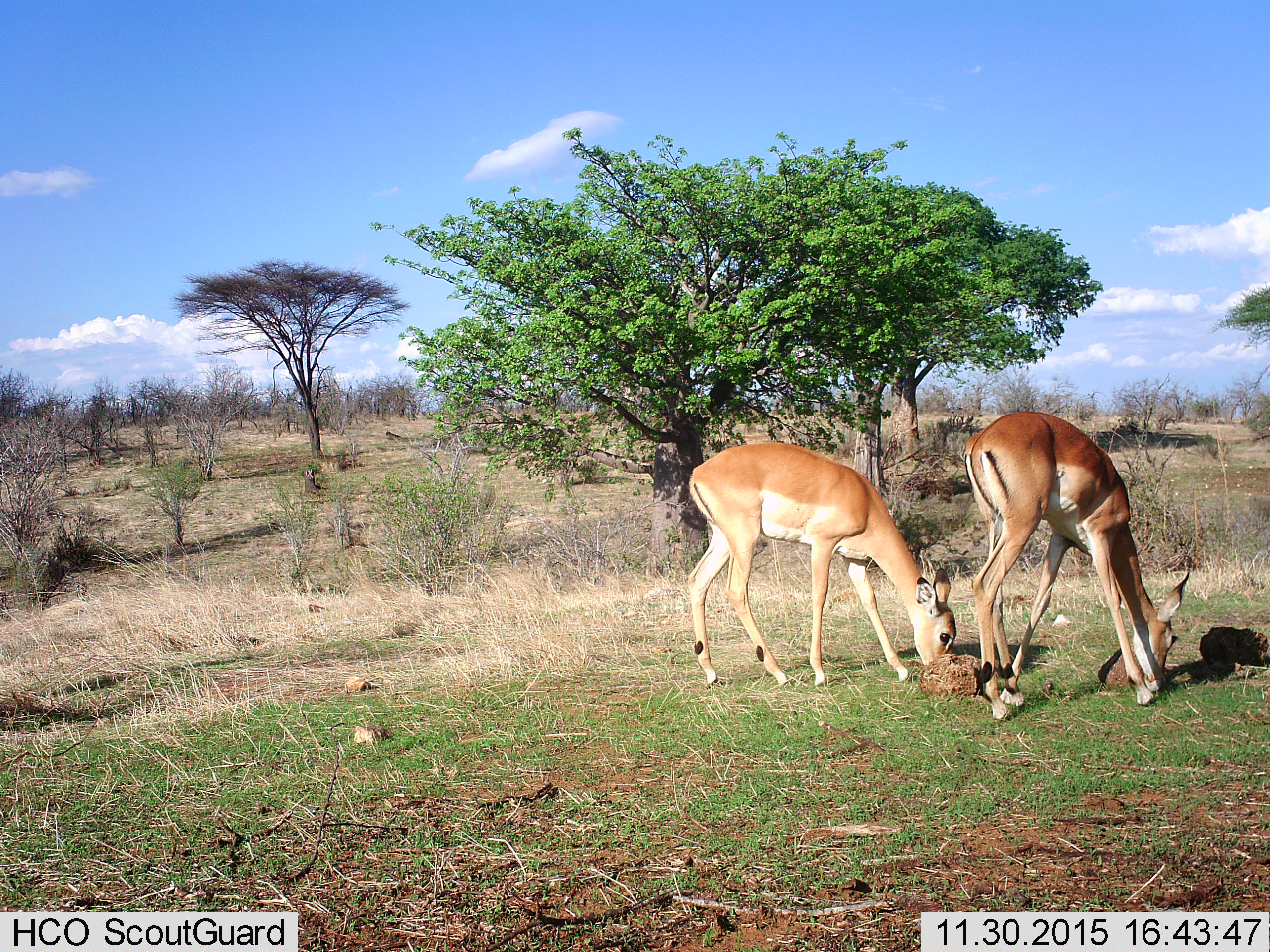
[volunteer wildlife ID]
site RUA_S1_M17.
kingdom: Animalia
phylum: Chordata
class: Mammalia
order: Artiodactyla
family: Bovidae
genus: Aepyceros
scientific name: Aepyceros melampus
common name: impala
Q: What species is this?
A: Impala (Aepyceros melampus).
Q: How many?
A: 2.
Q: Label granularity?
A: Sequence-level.